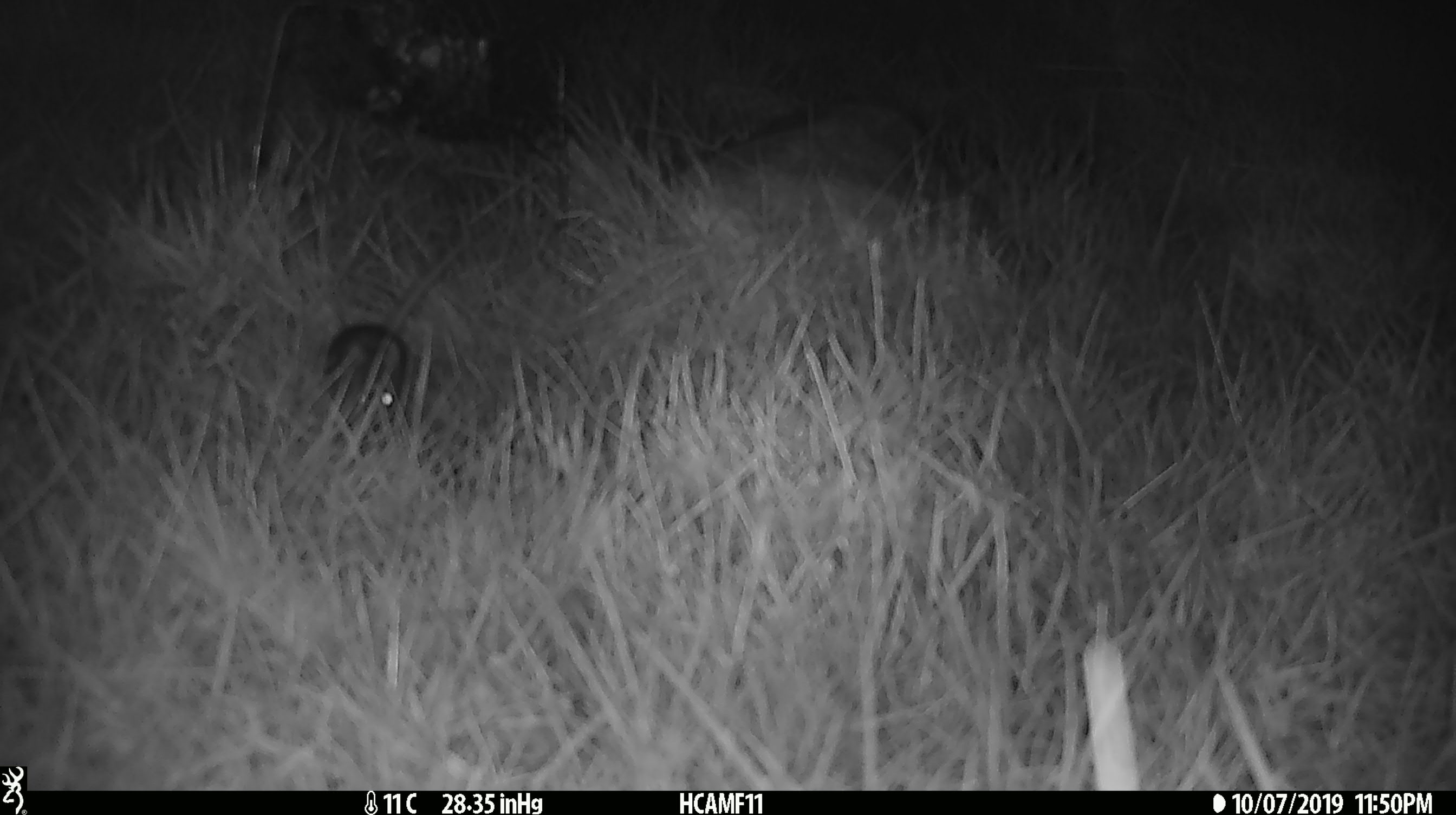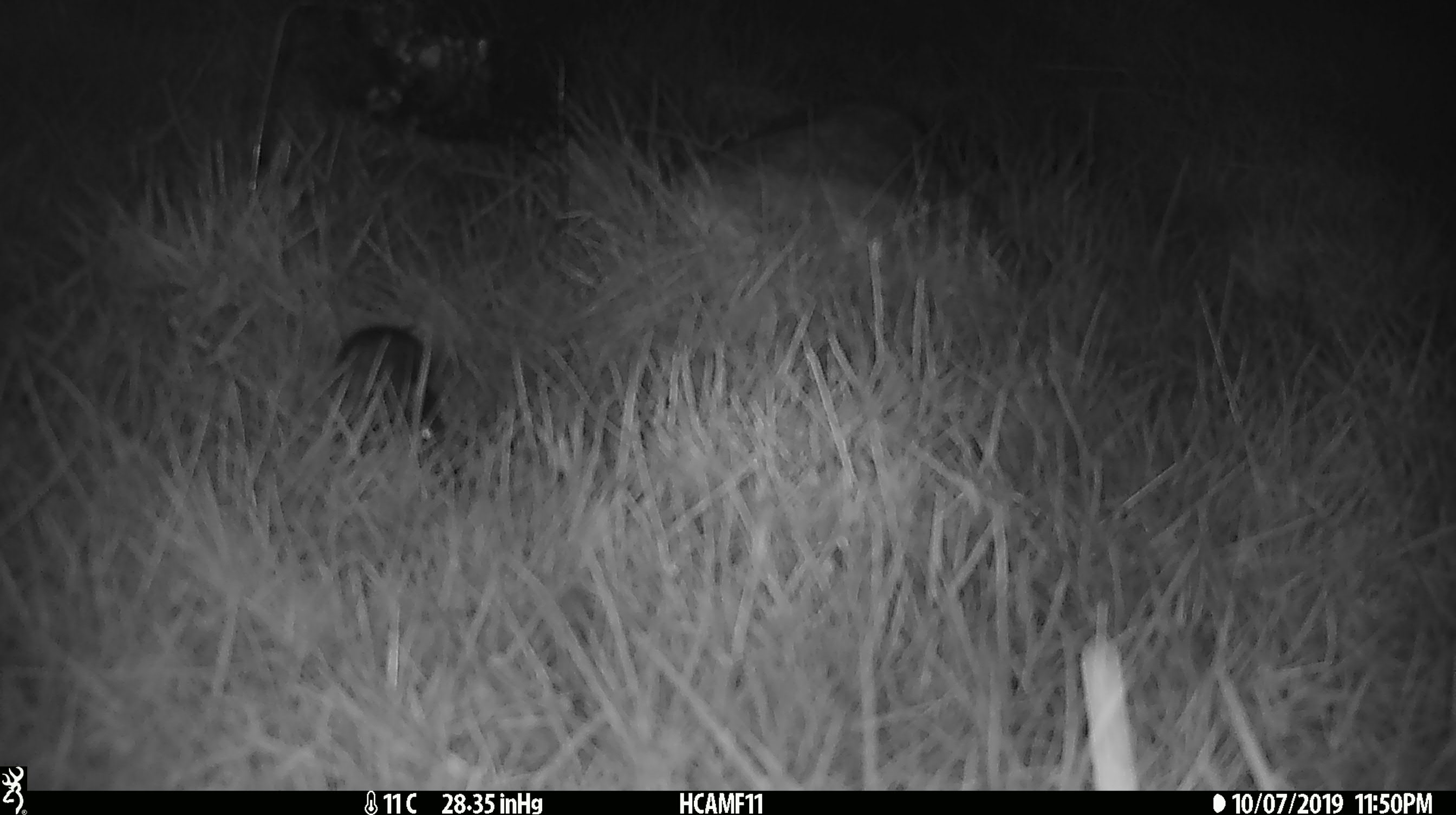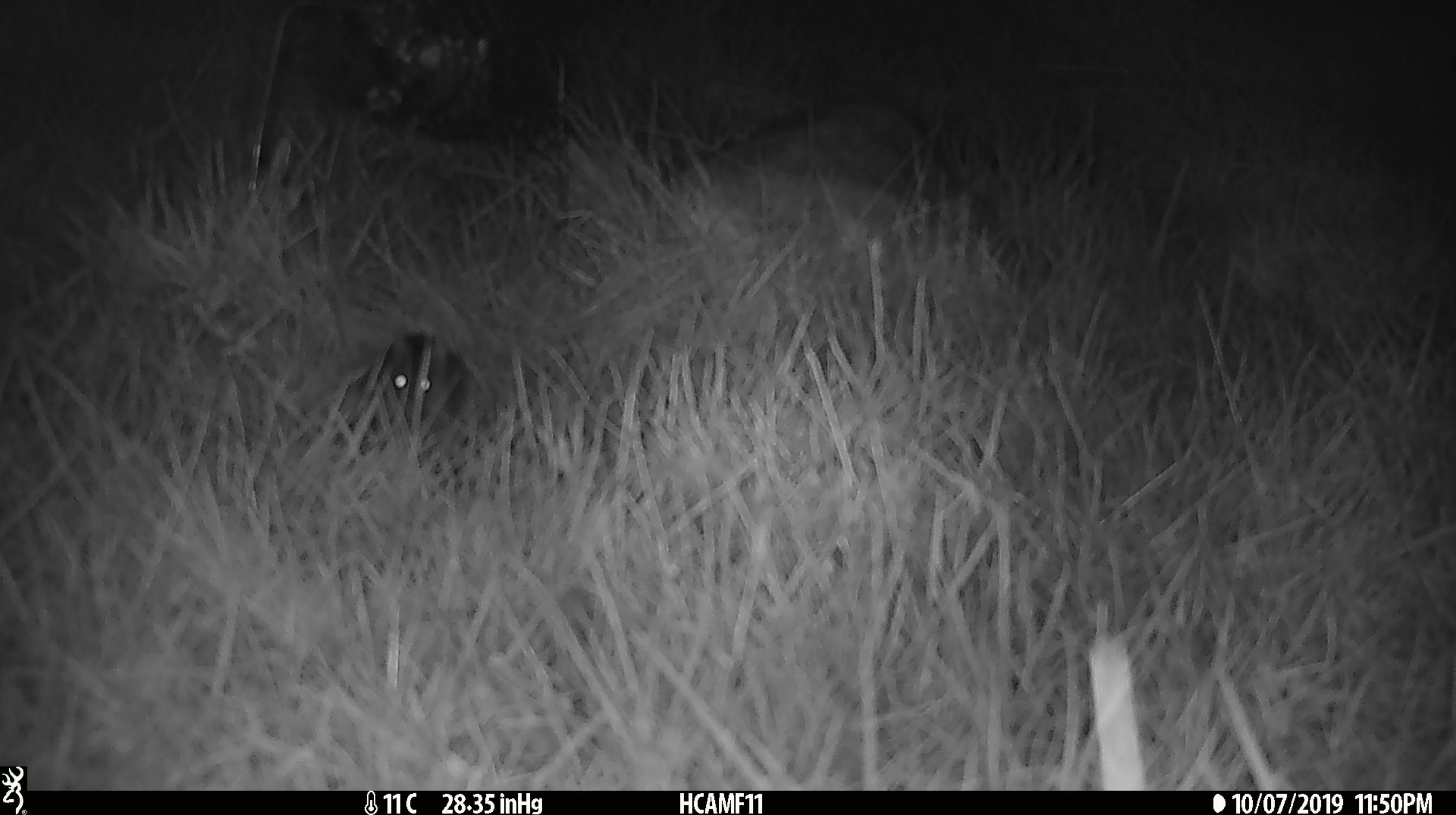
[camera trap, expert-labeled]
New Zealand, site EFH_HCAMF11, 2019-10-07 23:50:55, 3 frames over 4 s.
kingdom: Animalia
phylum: Chordata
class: Mammalia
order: Rodentia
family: Muridae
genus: Mus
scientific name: Mus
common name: mouse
Mouse (Mus).